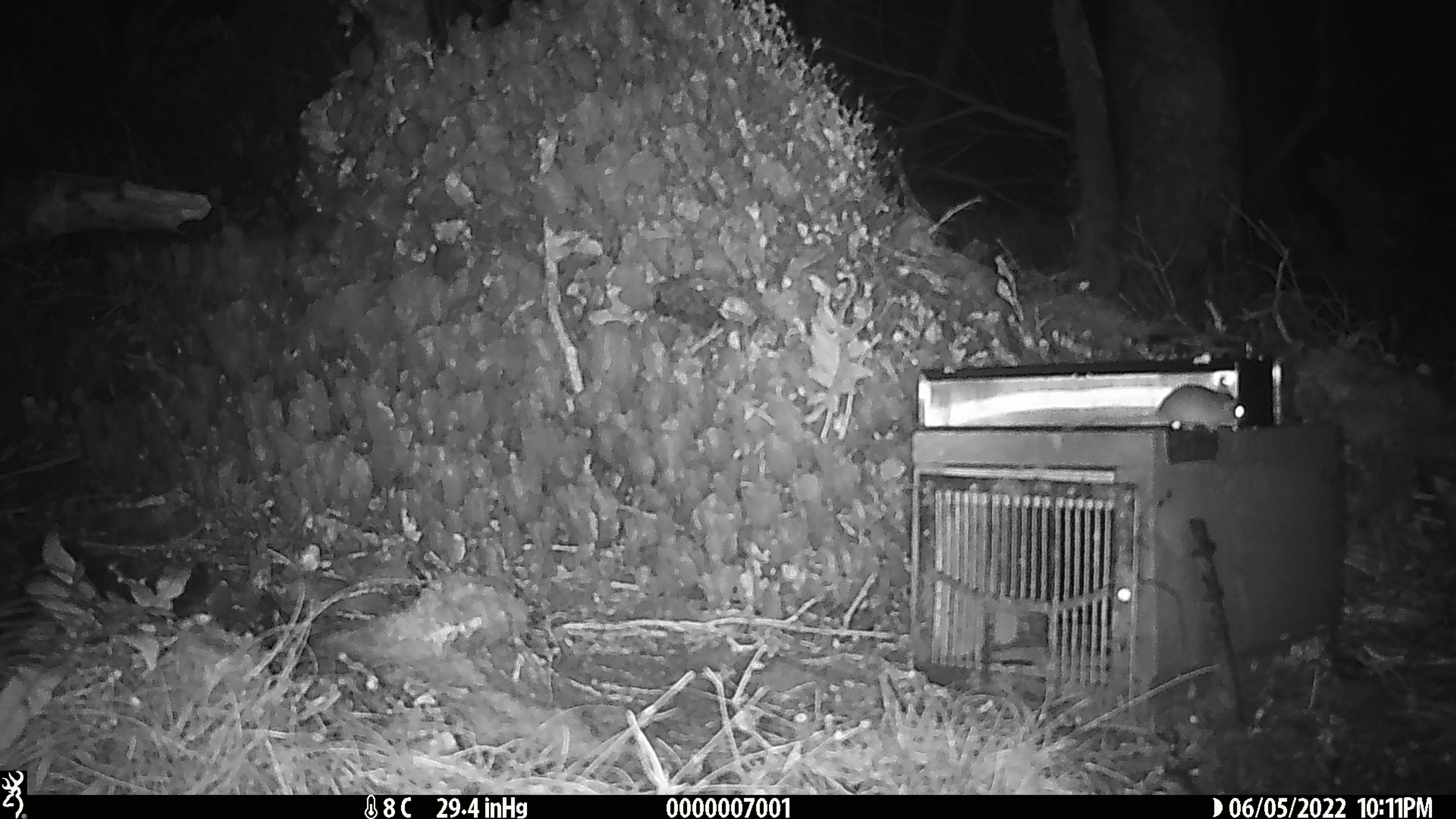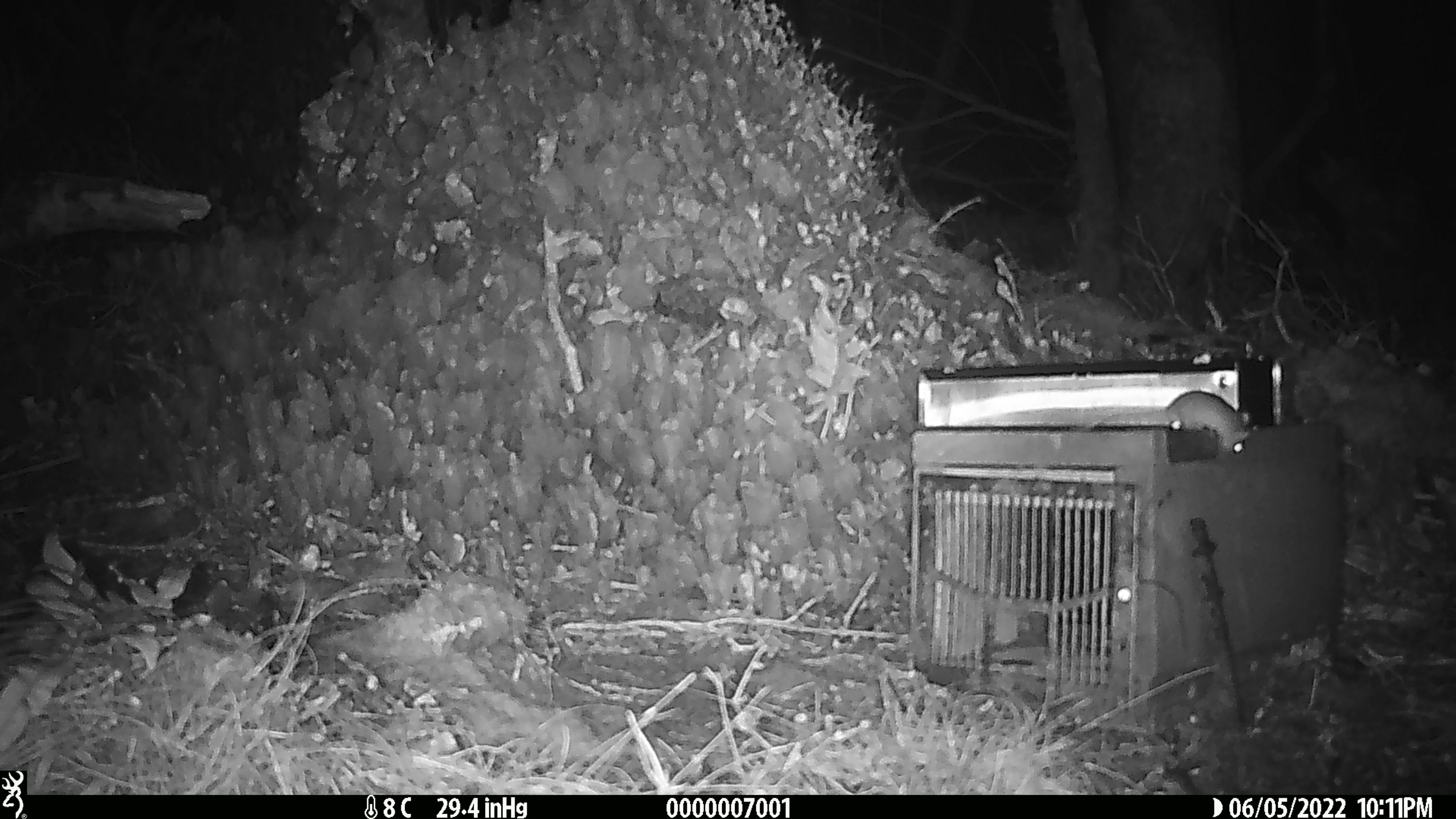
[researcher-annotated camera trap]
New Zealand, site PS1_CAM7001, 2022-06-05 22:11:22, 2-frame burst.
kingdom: Animalia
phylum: Chordata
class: Mammalia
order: Rodentia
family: Muridae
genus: Mus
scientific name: Mus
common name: mouse